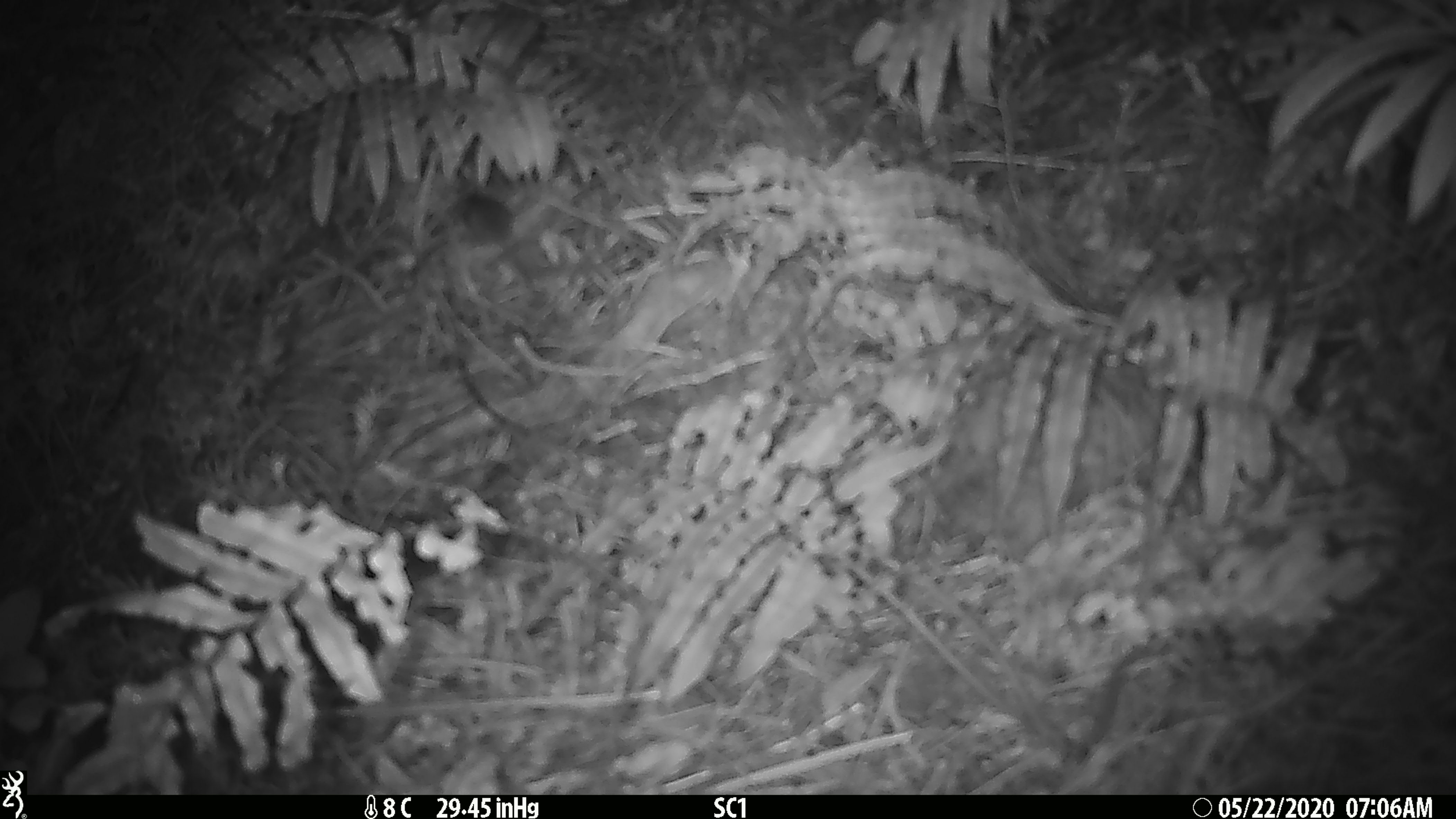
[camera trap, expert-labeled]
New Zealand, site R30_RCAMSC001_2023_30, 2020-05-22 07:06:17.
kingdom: Animalia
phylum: Chordata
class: Mammalia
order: Rodentia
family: Muridae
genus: Mus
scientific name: Mus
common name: mouse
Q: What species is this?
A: Mouse (Mus).